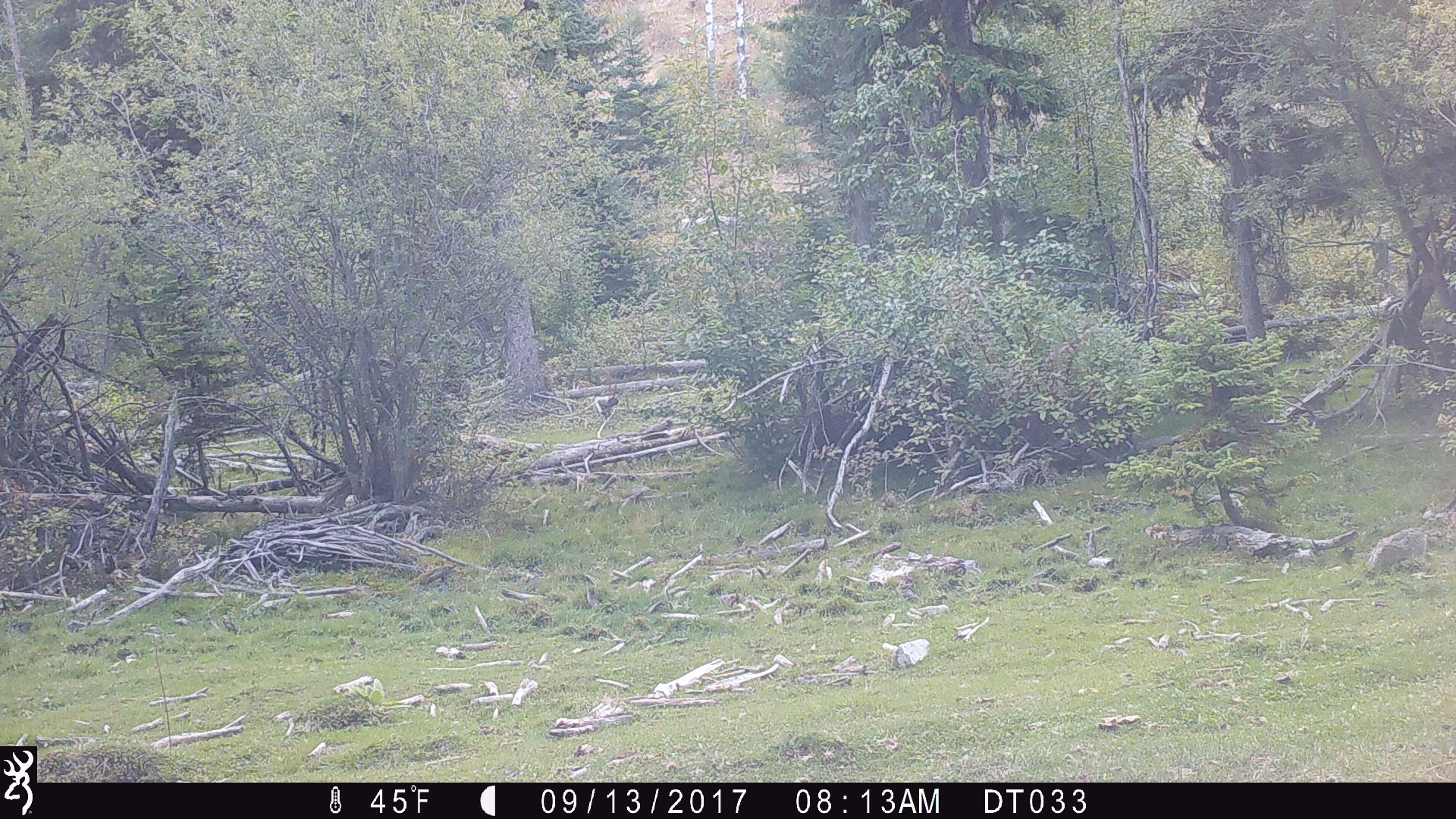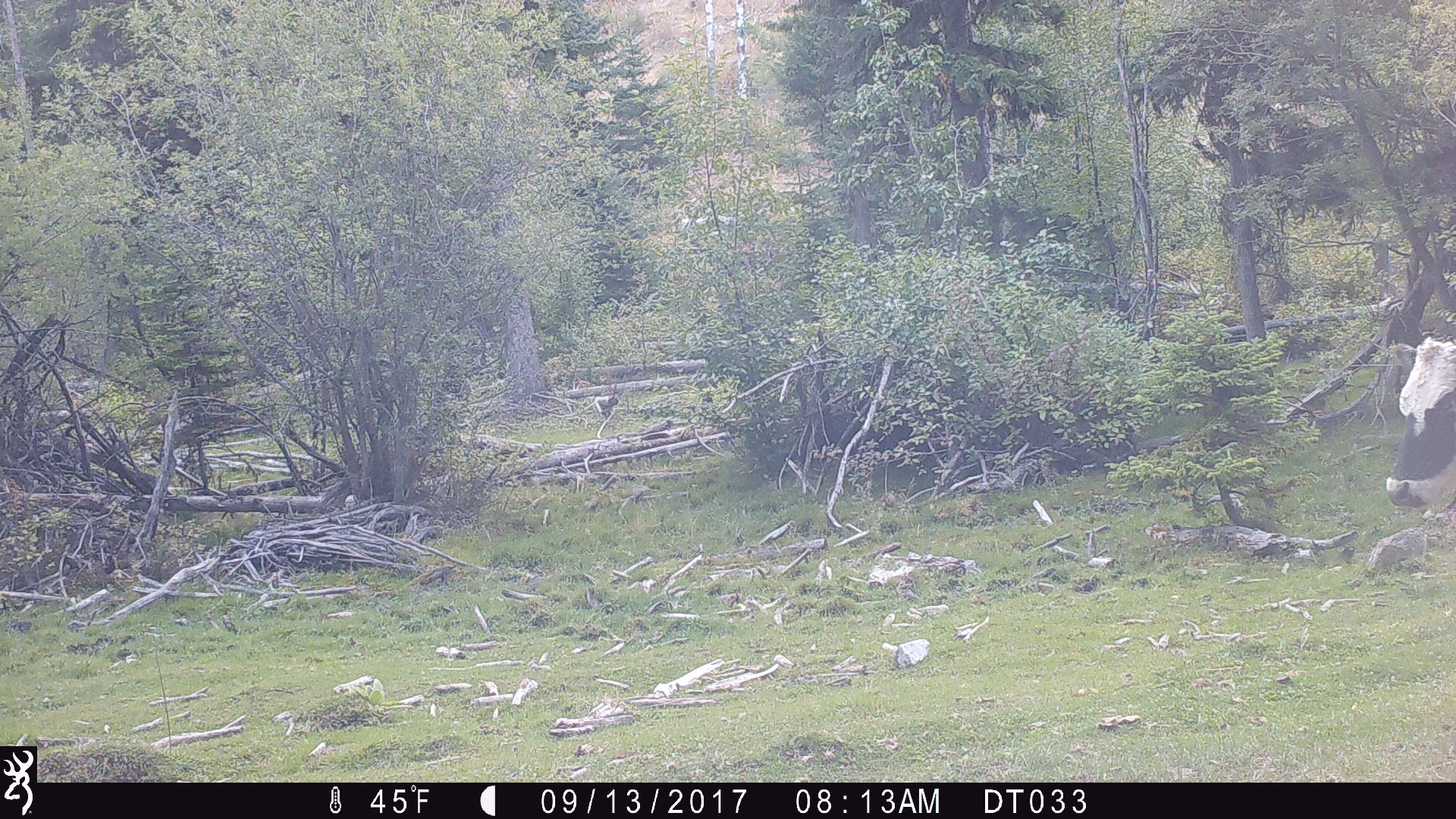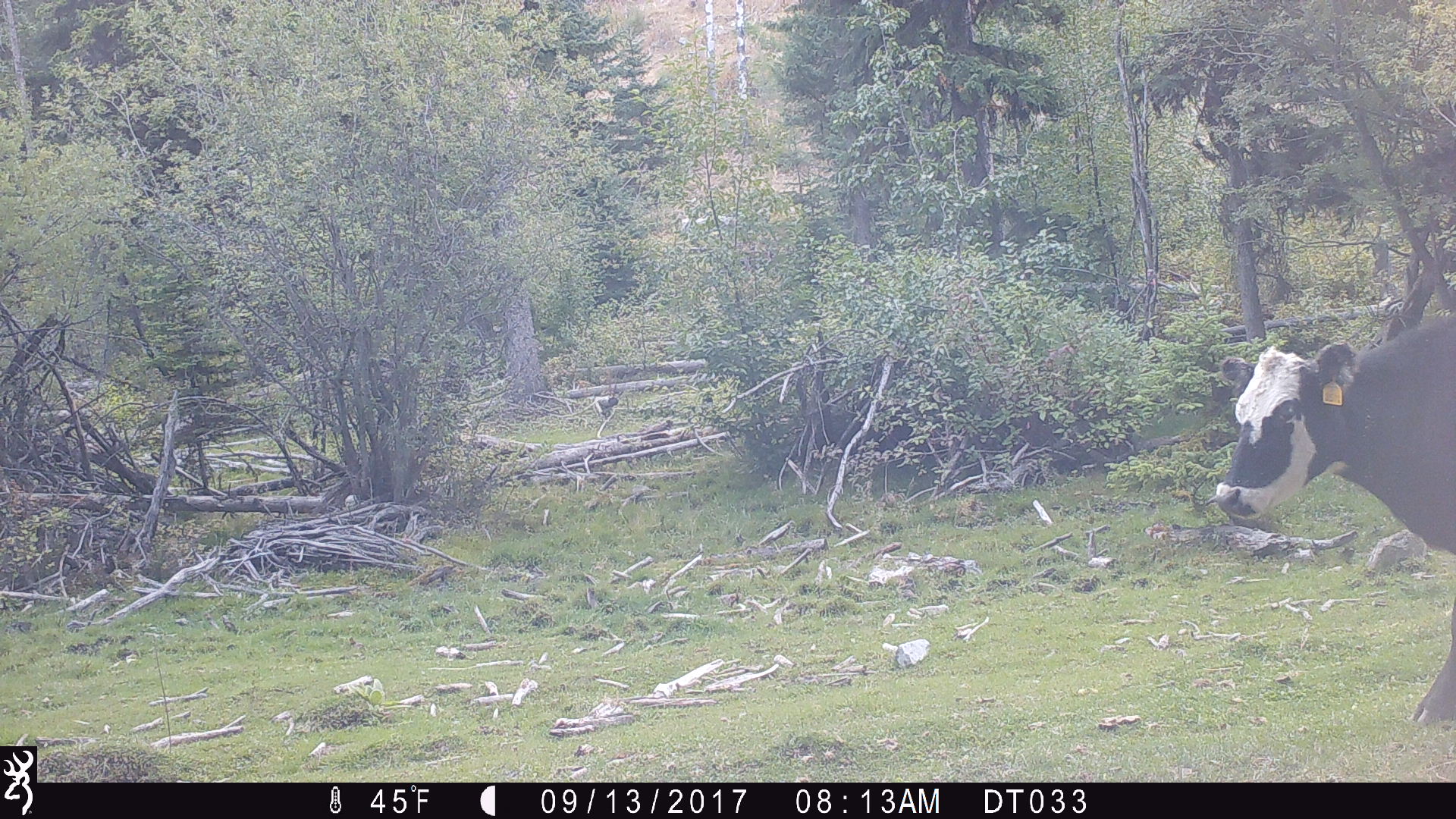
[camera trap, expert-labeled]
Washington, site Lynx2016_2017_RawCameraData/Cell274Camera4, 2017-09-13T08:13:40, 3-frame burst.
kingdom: Animalia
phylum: Chordata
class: Mammalia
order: Artiodactyla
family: Bovidae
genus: Bos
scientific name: Bos taurus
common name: domestic cattle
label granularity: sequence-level